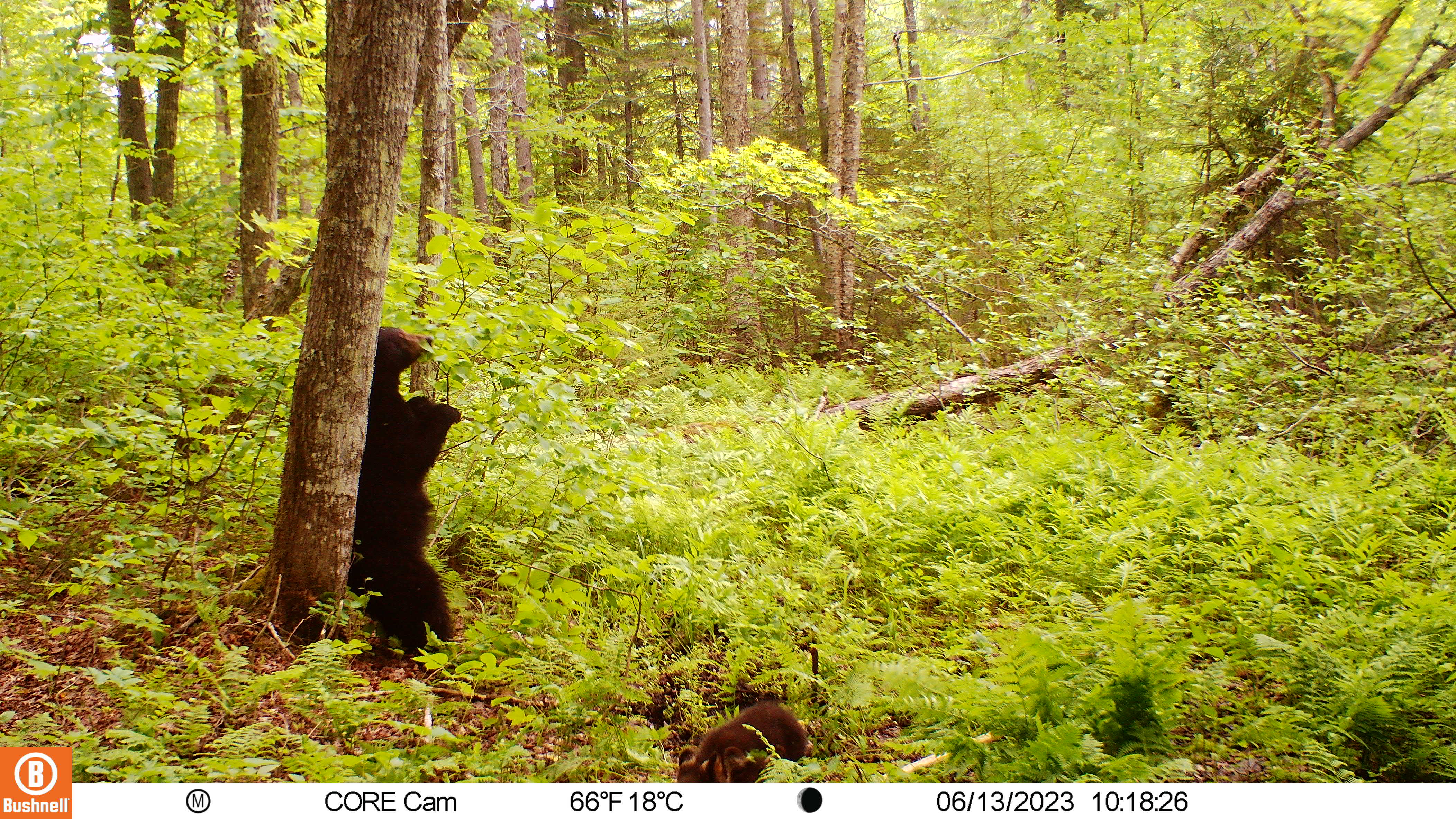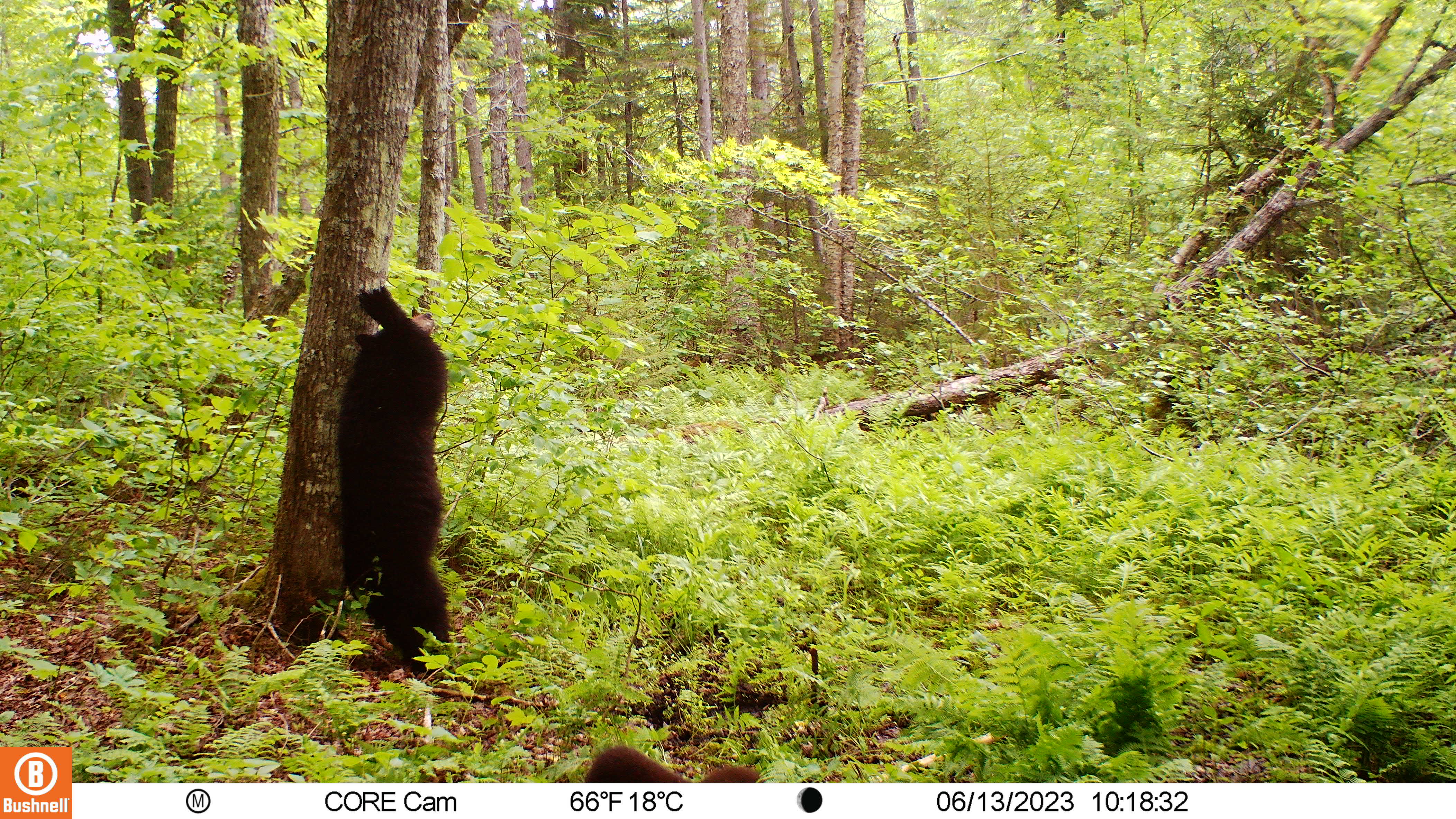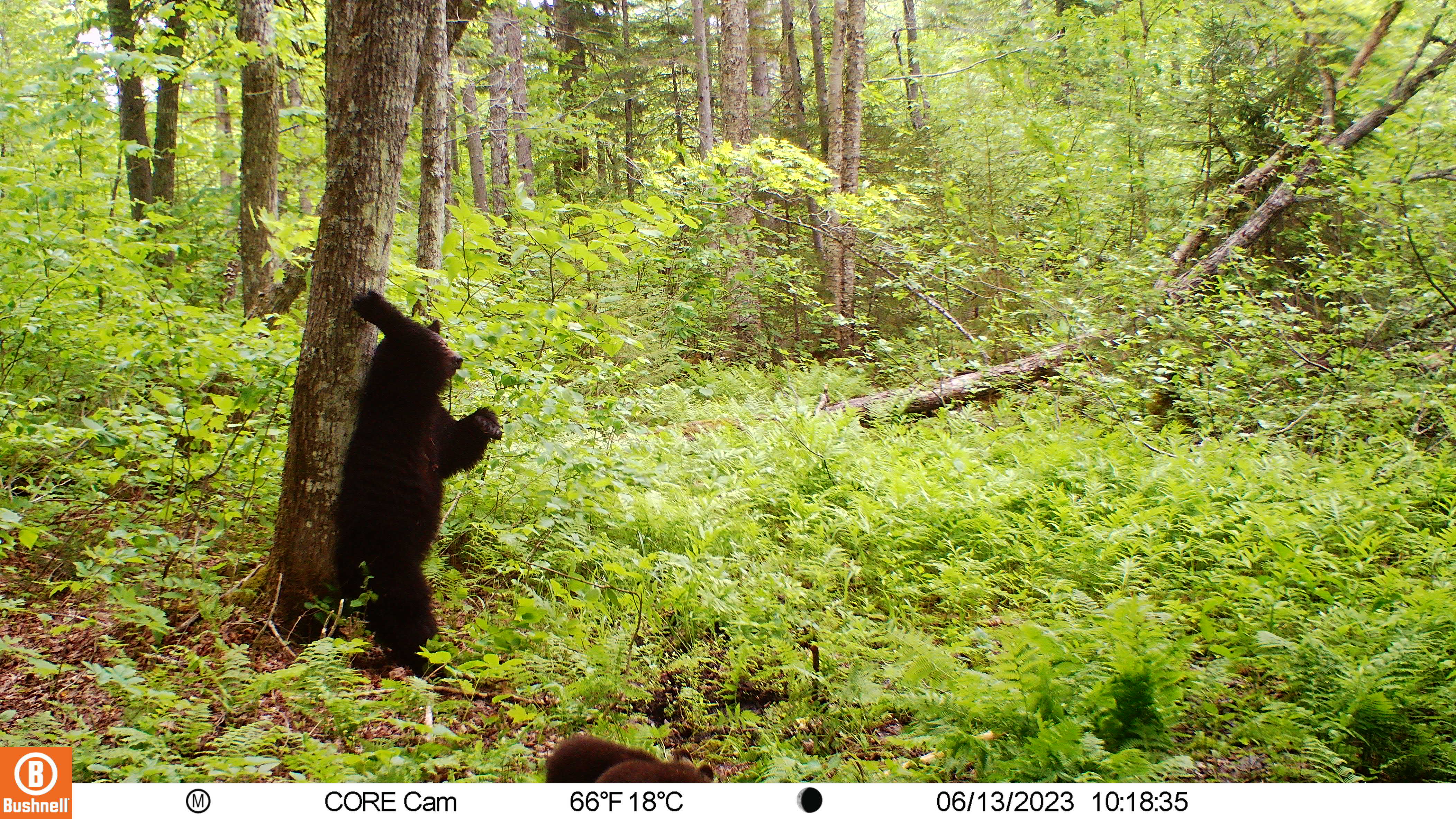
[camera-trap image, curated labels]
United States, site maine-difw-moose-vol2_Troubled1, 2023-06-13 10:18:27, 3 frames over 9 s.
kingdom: Animalia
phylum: Chordata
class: Mammalia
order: Carnivora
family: Ursidae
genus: Ursus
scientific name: Ursus americanus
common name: black bear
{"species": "black bear (Ursus americanus)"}